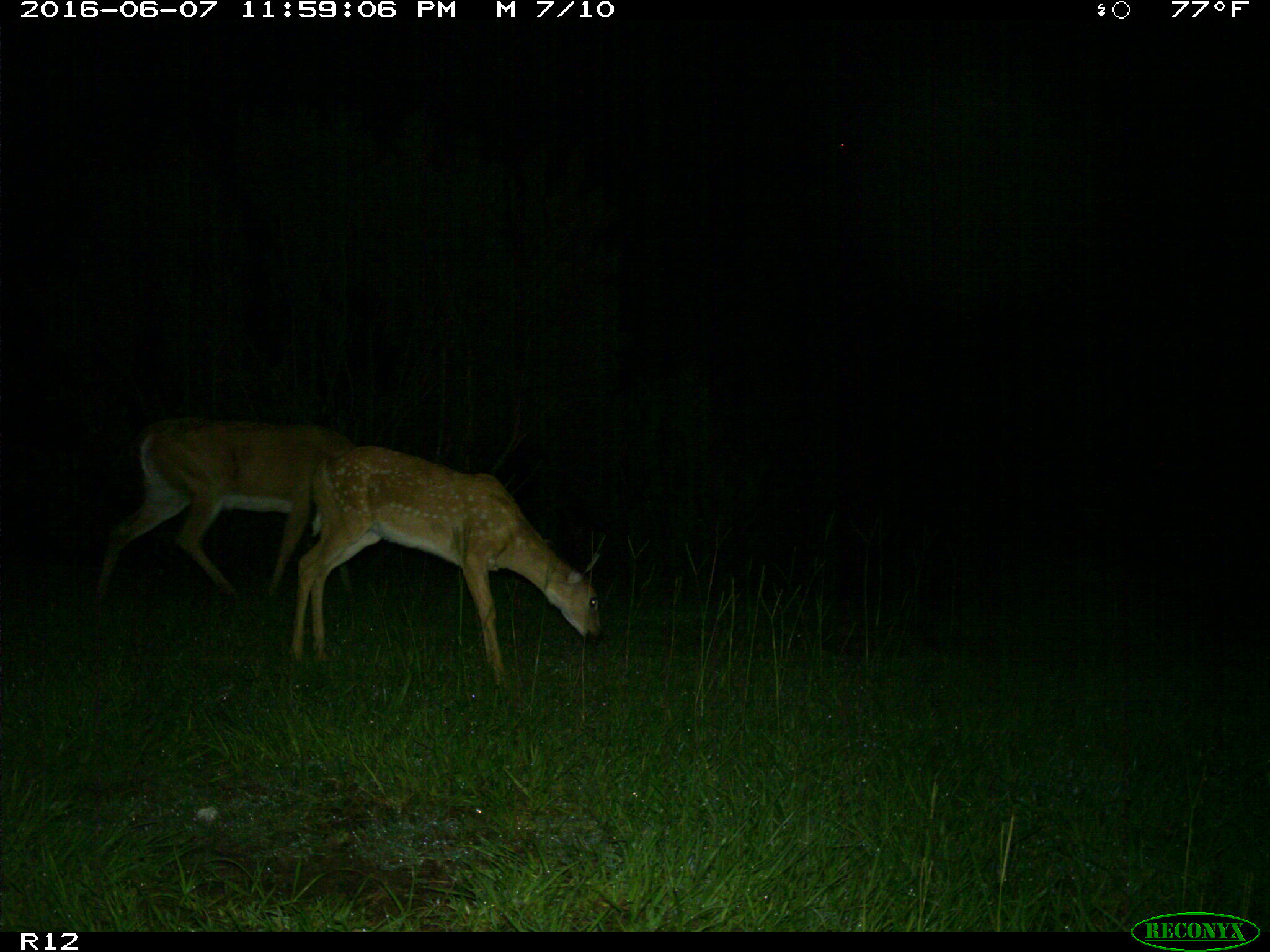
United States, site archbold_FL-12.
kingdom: Animalia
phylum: Chordata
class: Mammalia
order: Artiodactyla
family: Cervidae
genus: Odocoileus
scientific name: Odocoileus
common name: deer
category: unidentified deer